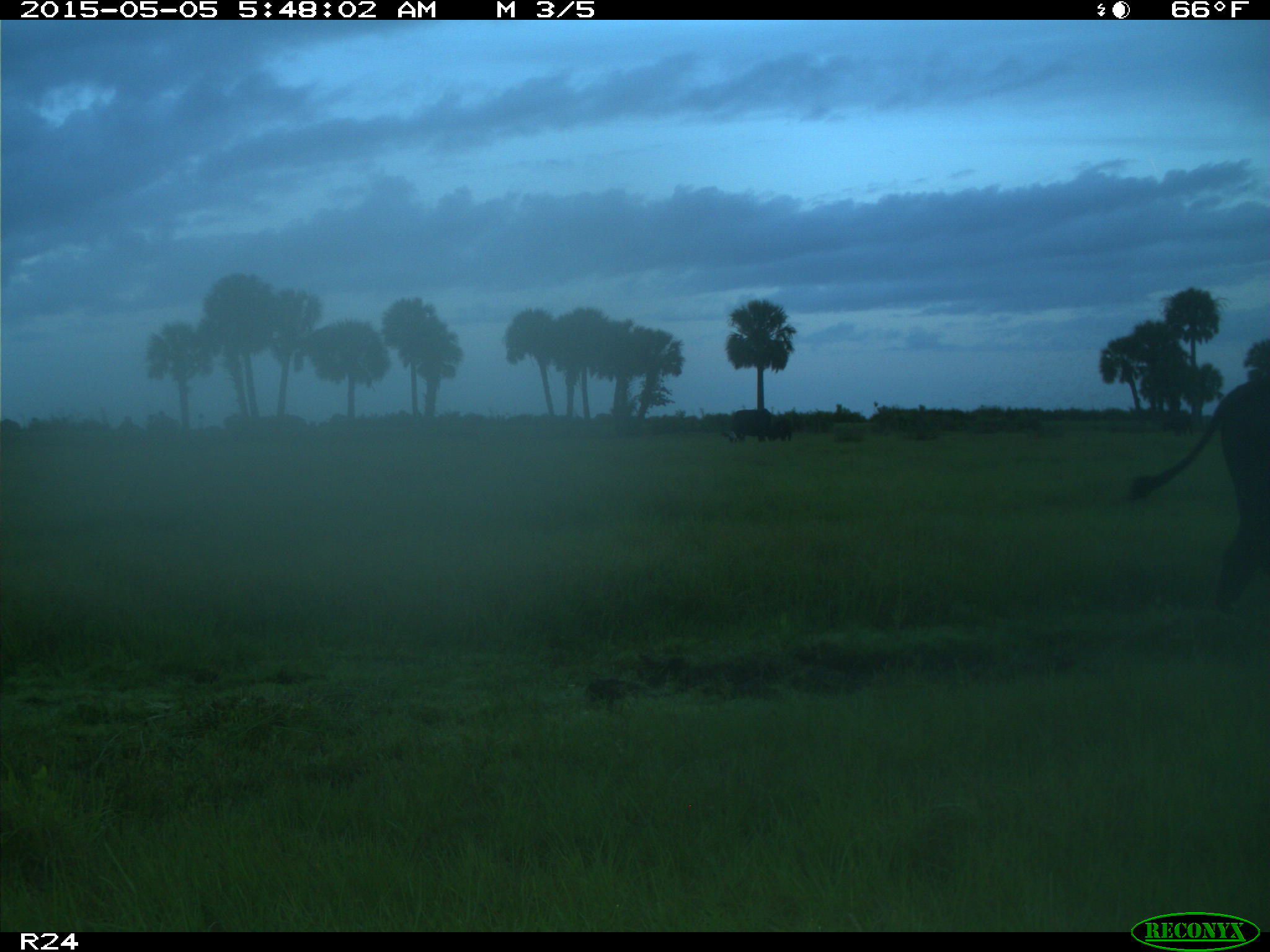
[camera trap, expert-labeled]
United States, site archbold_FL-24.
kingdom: Animalia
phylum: Chordata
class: Mammalia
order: Artiodactyla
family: Bovidae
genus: Bos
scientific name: Bos taurus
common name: domestic cow